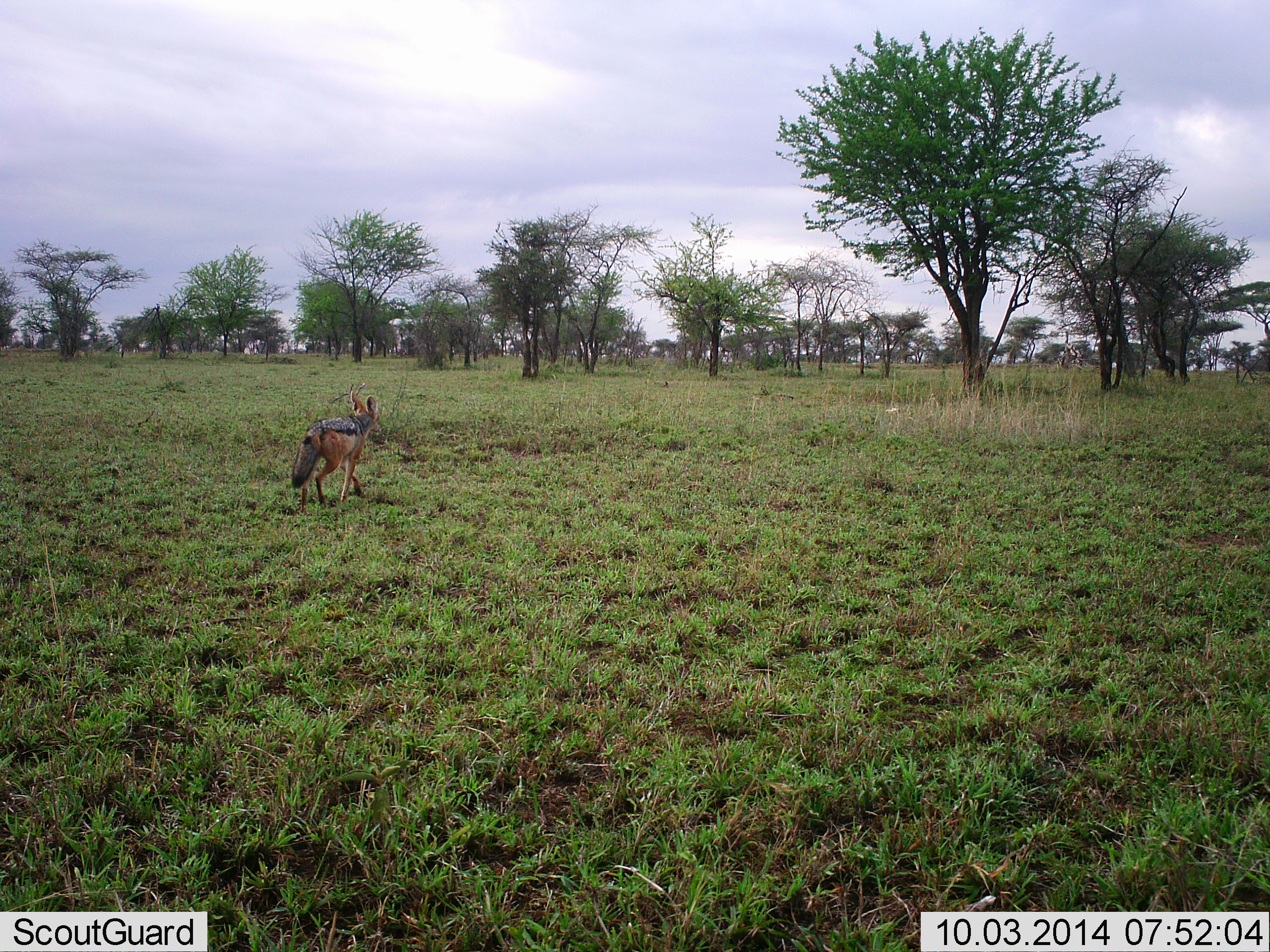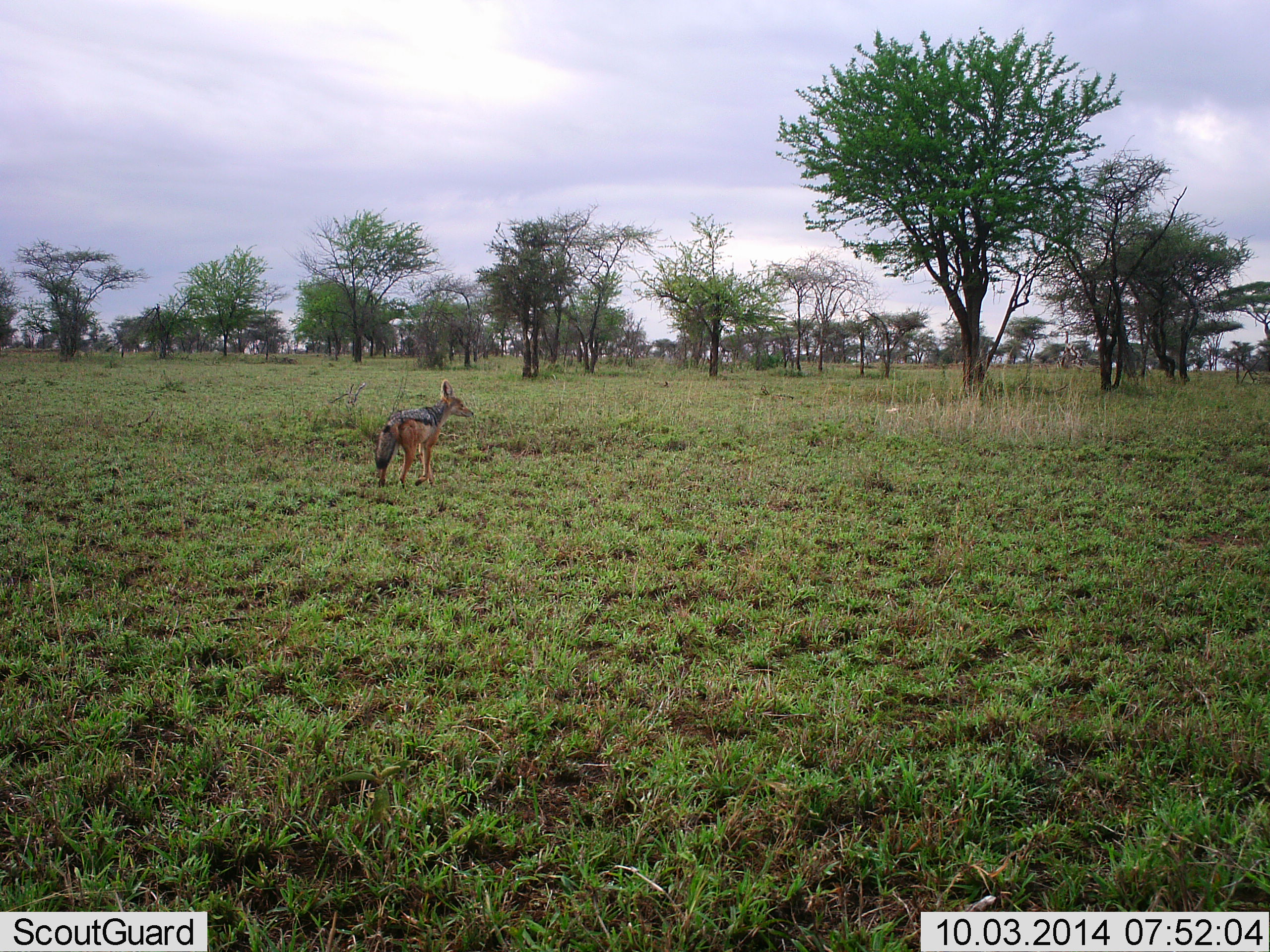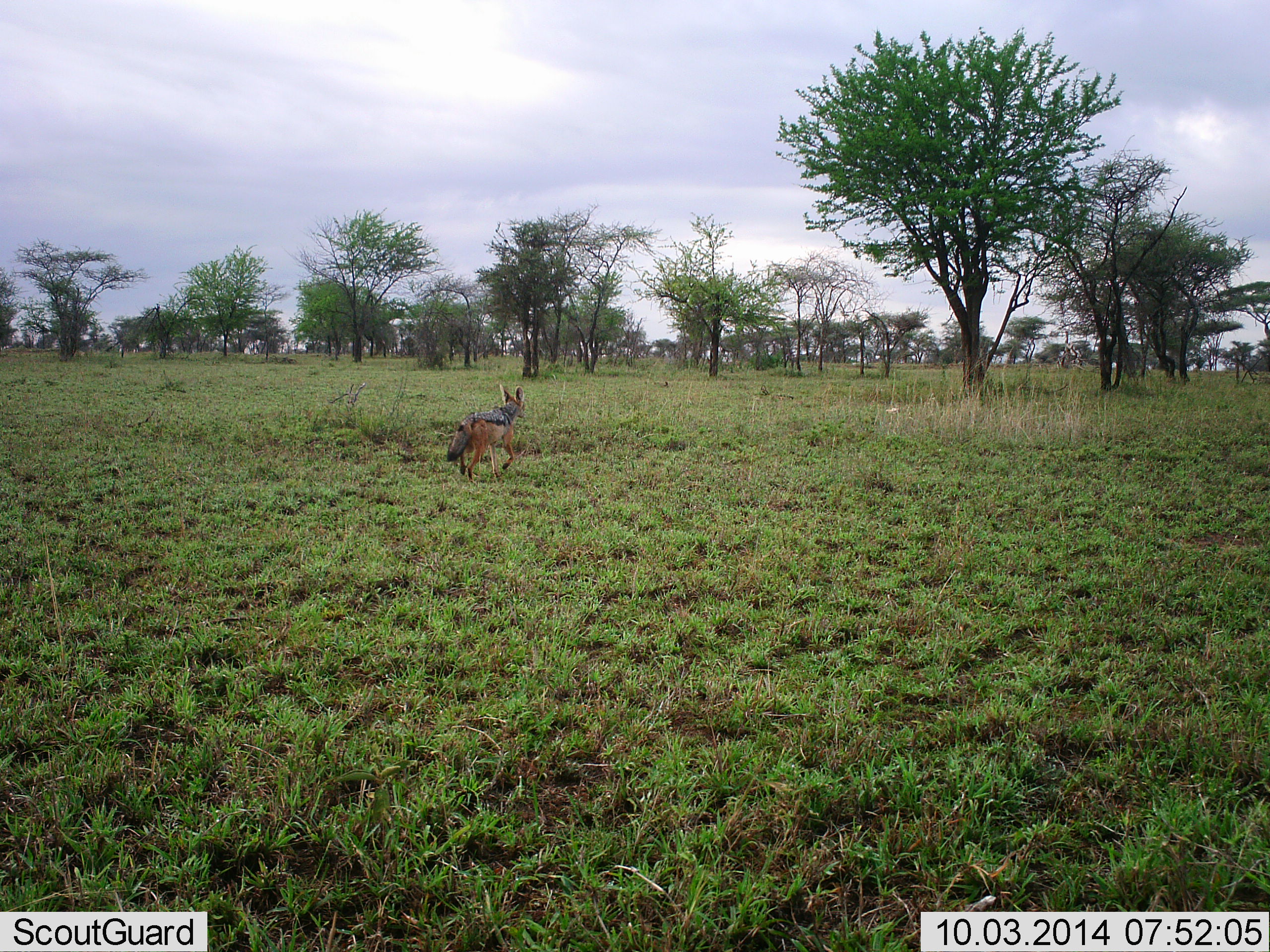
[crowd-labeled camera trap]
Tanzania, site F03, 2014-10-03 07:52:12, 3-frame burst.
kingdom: Animalia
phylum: Chordata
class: Mammalia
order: Carnivora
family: Canidae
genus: Lupulella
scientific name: Lupulella mesomelas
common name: black-backed jackal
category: jackal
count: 1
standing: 30%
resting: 0%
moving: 80%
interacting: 0%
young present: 0%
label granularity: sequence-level